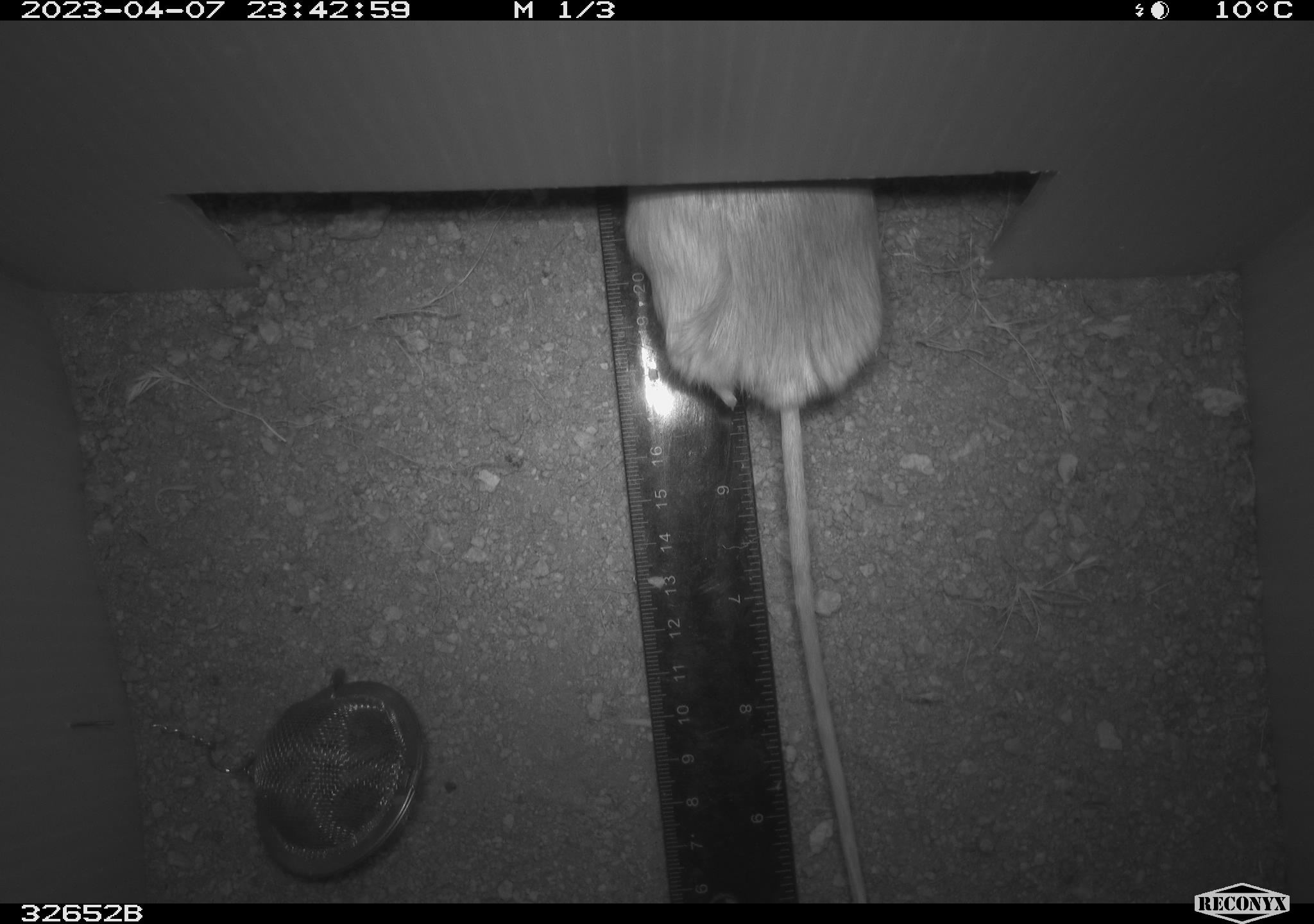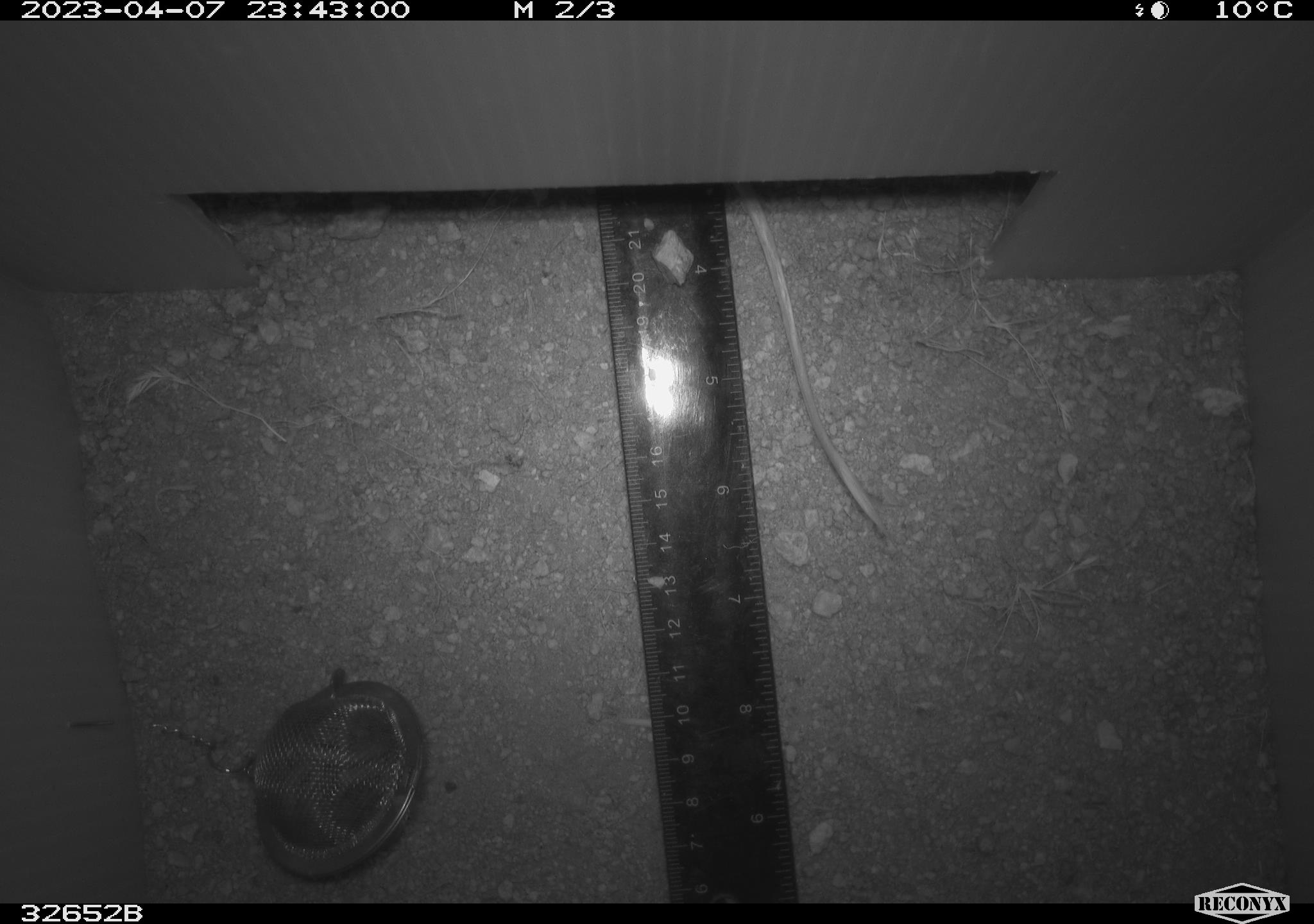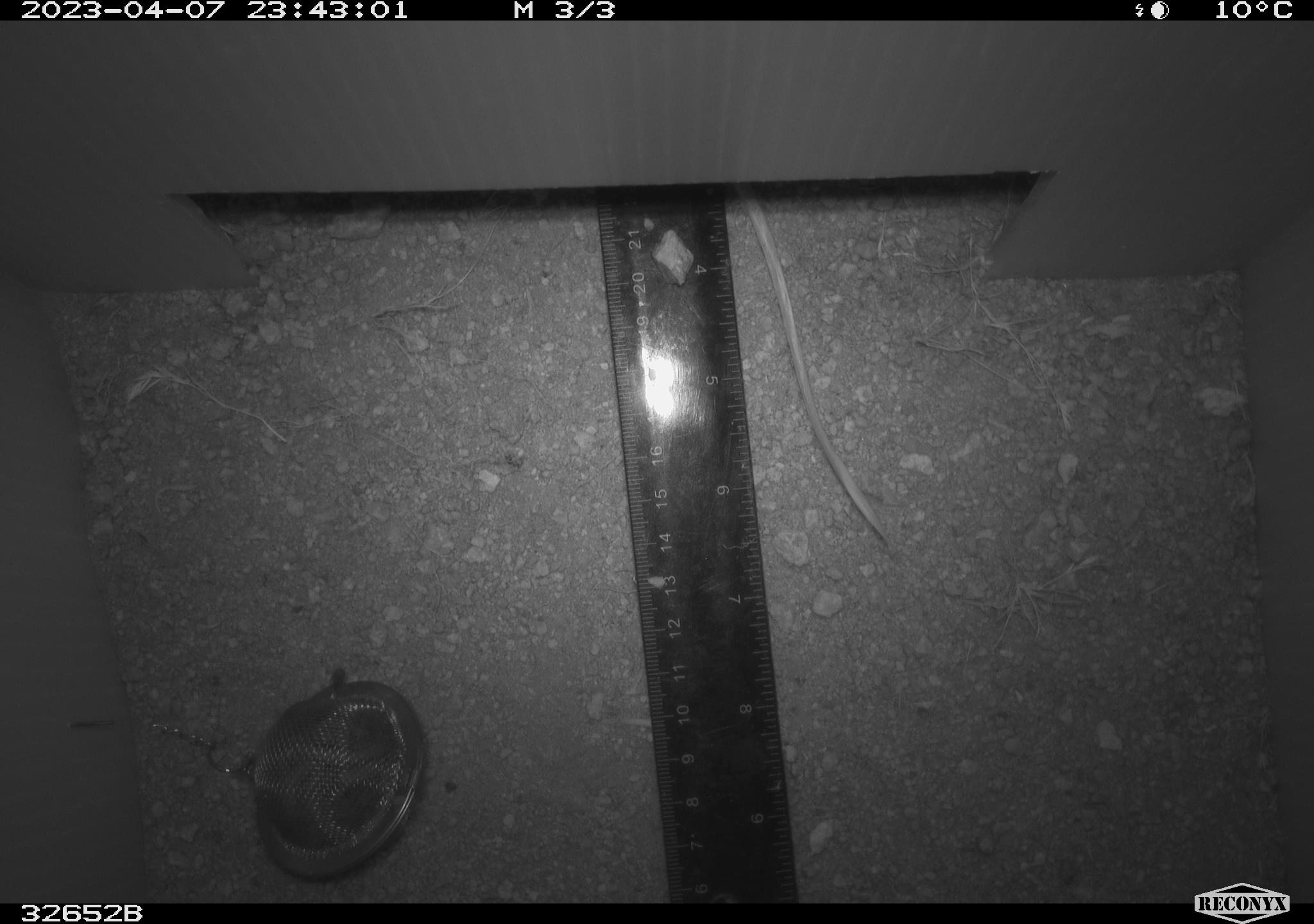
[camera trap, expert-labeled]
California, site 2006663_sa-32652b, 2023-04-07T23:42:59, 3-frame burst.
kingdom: Animalia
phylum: Chordata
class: Mammalia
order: Rodentia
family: Heteromyidae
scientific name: Heteromyidae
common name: kangaroo rats and pocket mice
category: heteromyidae family